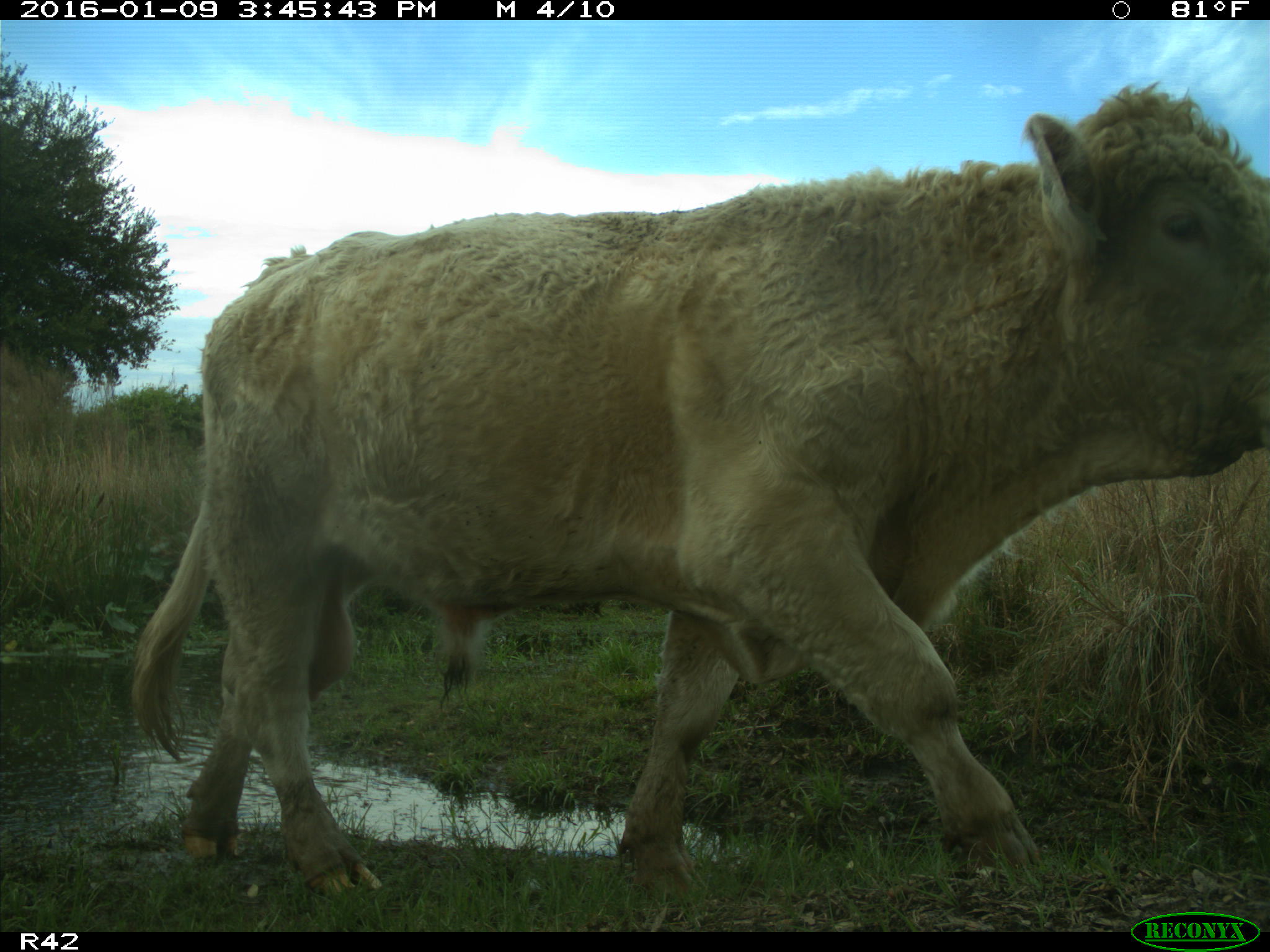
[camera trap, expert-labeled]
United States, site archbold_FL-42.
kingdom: Animalia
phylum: Chordata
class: Mammalia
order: Artiodactyla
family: Bovidae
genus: Bos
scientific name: Bos taurus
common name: domestic cow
Bos taurus (domestic cow).